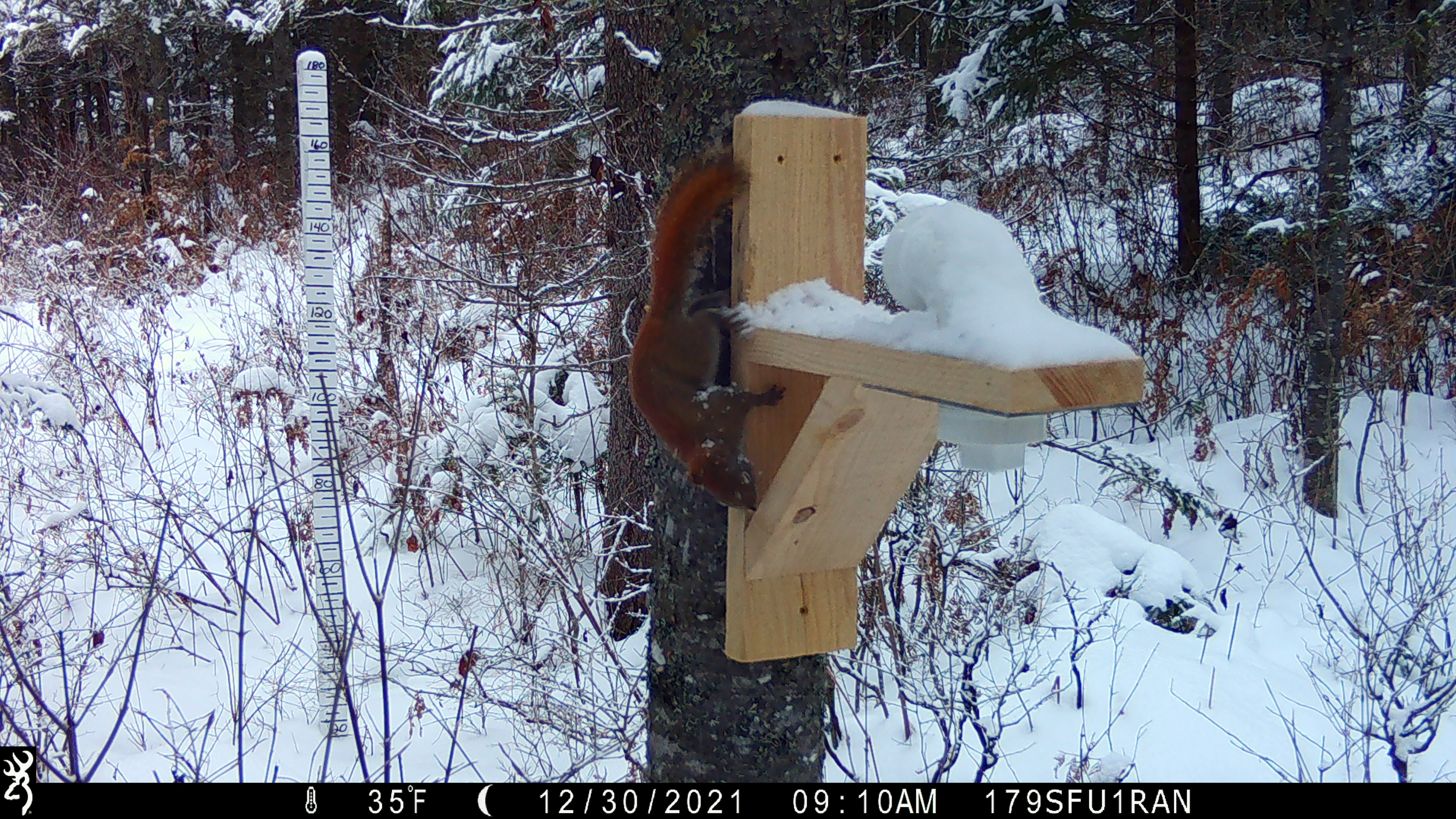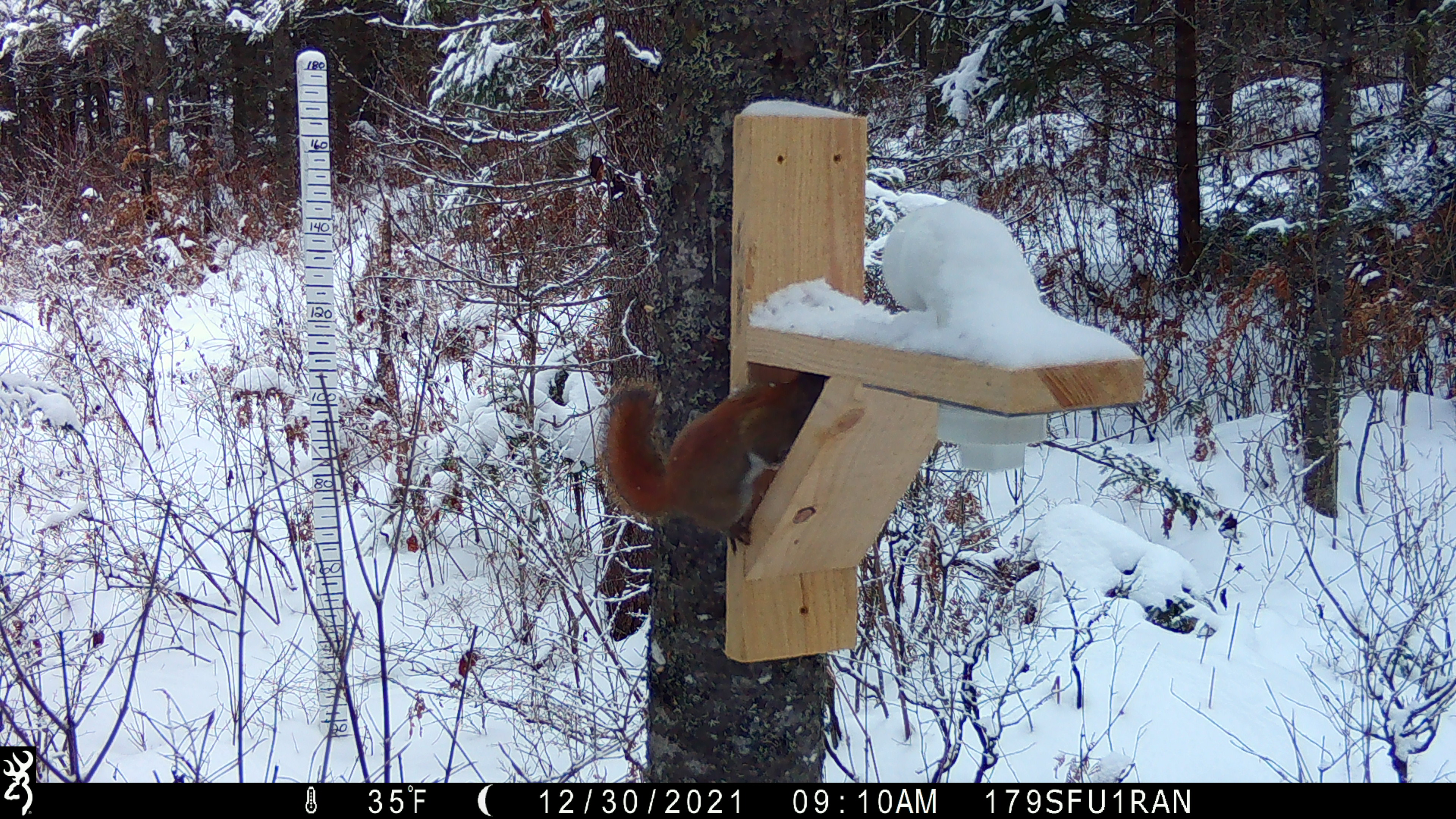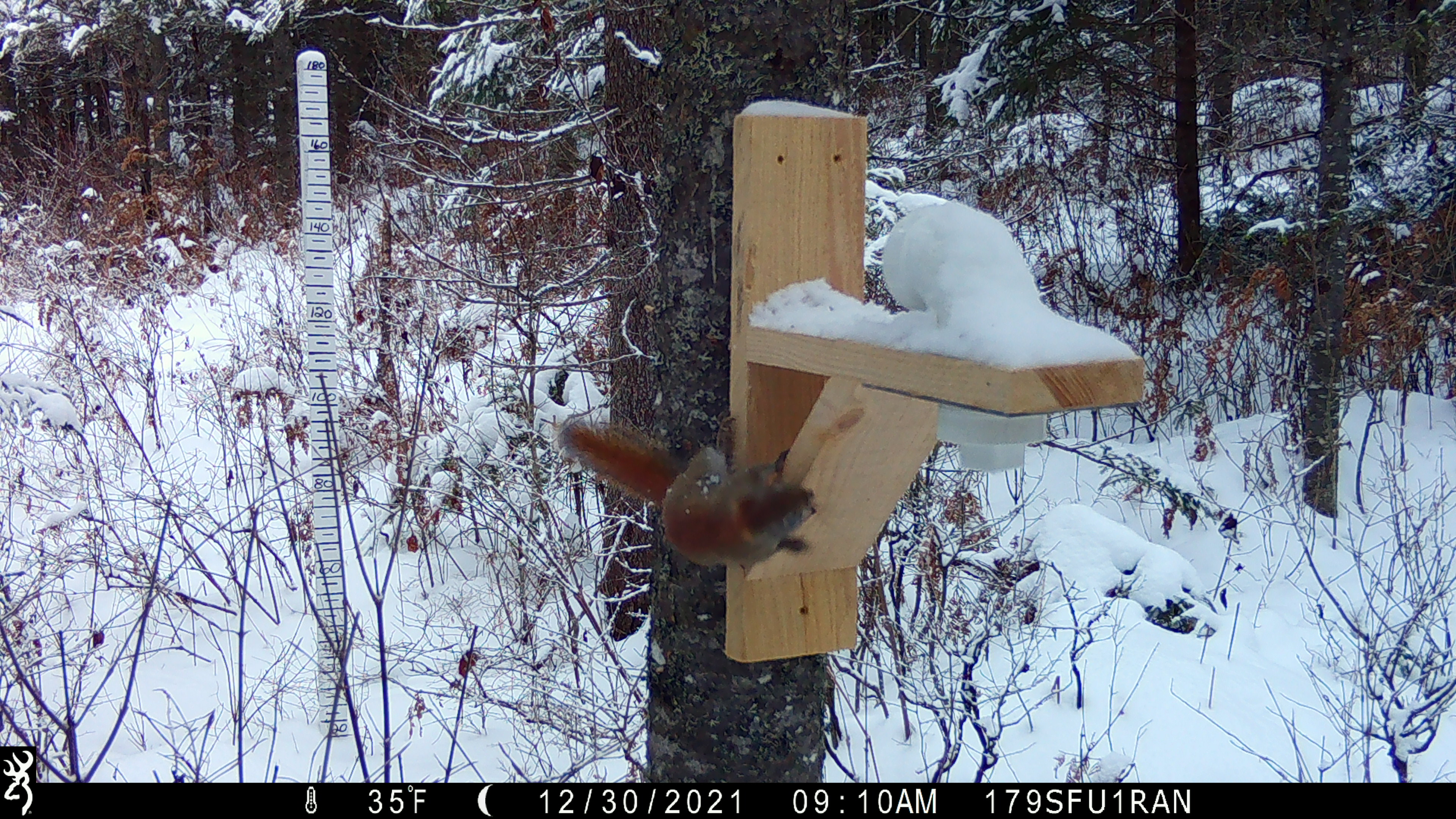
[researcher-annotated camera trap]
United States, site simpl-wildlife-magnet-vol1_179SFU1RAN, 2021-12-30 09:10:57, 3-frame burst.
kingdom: Animalia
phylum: Chordata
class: Mammalia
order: Rodentia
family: Sciuridae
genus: Tamiasciurus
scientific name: Tamiasciurus hudsonicus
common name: red squirrel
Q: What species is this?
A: Red squirrel (Tamiasciurus hudsonicus).